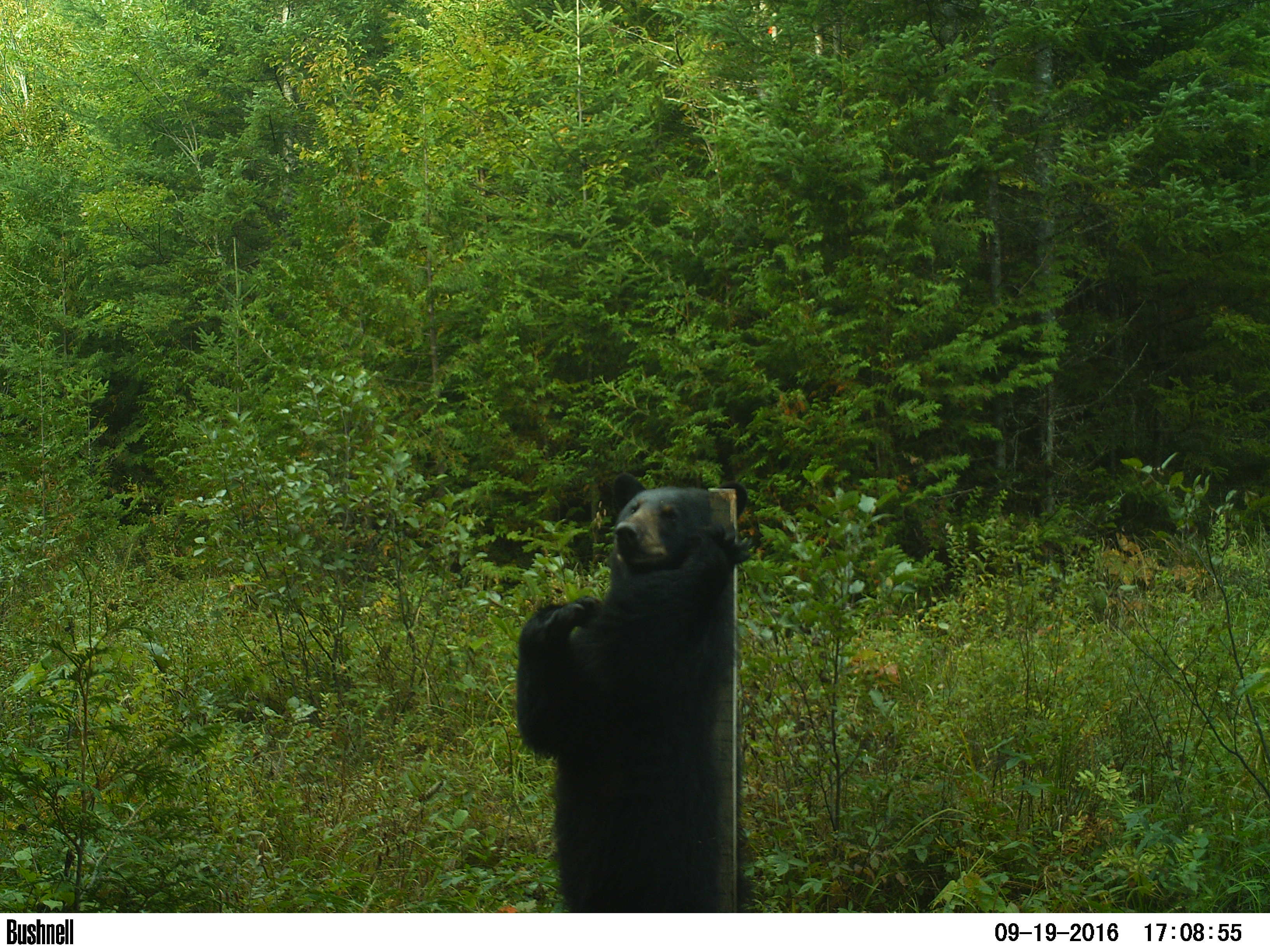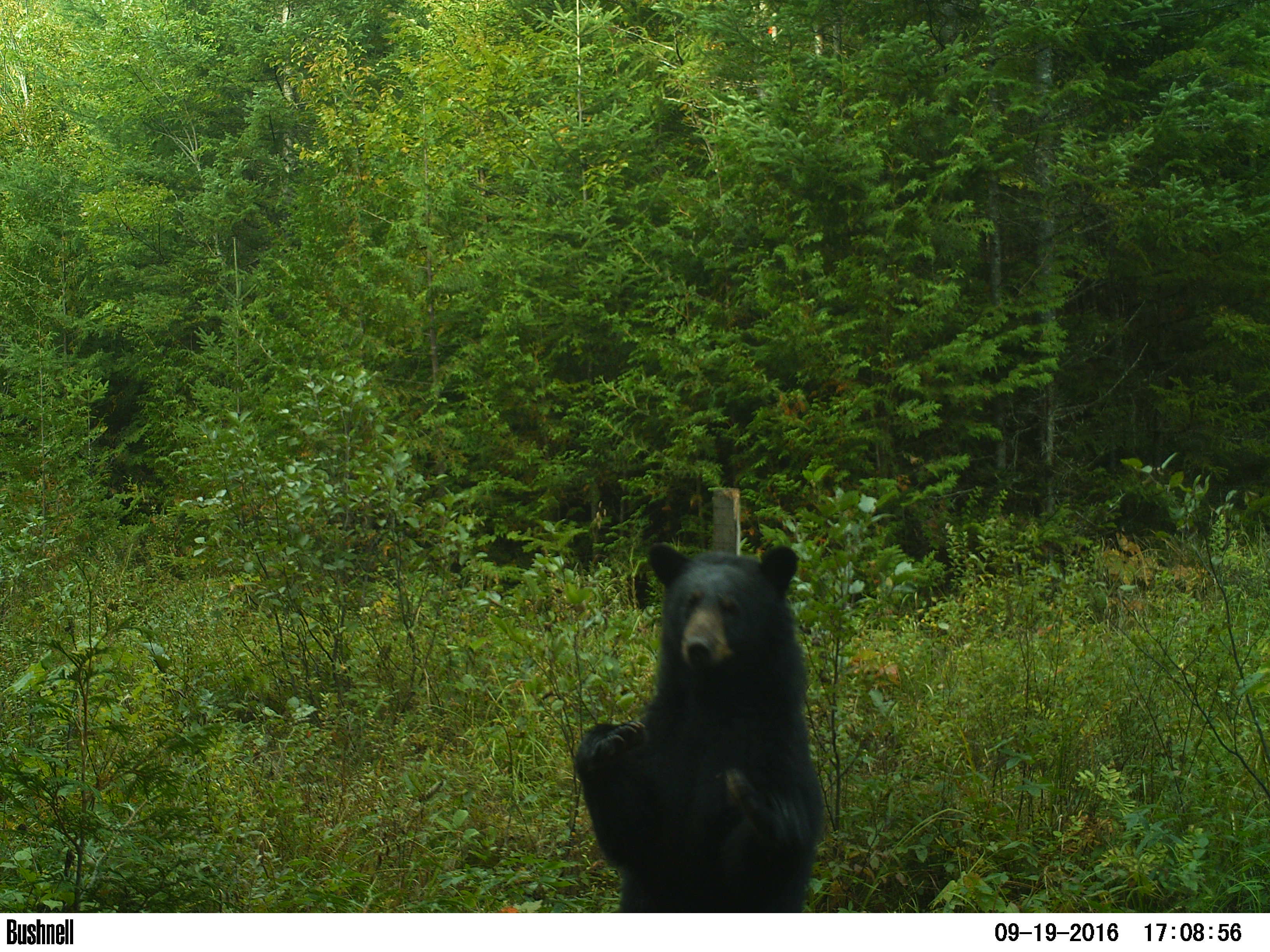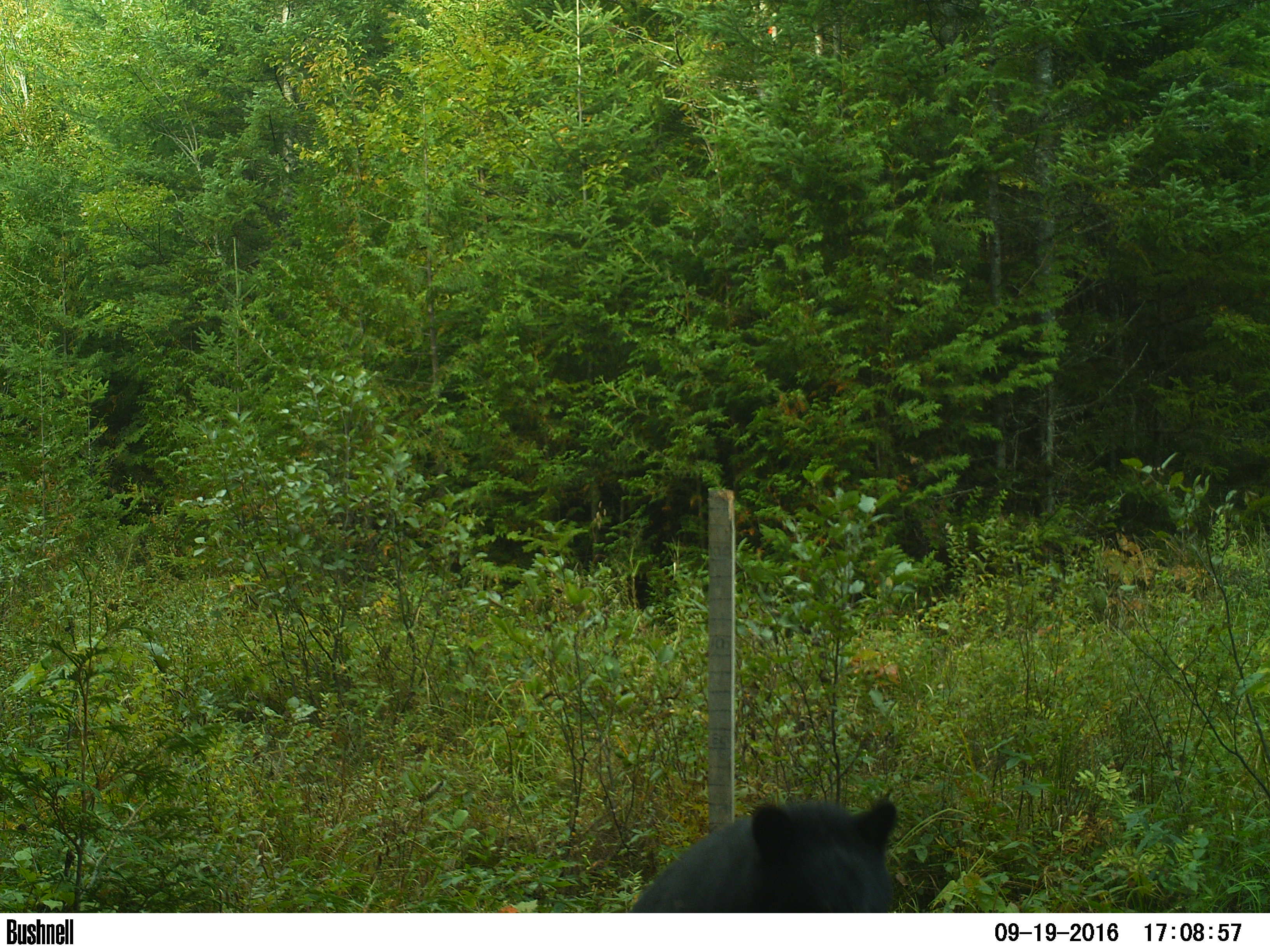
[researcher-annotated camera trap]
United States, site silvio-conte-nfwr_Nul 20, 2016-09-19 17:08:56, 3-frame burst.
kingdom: Animalia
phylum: Chordata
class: Mammalia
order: Carnivora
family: Ursidae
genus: Ursus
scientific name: Ursus americanus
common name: black bear